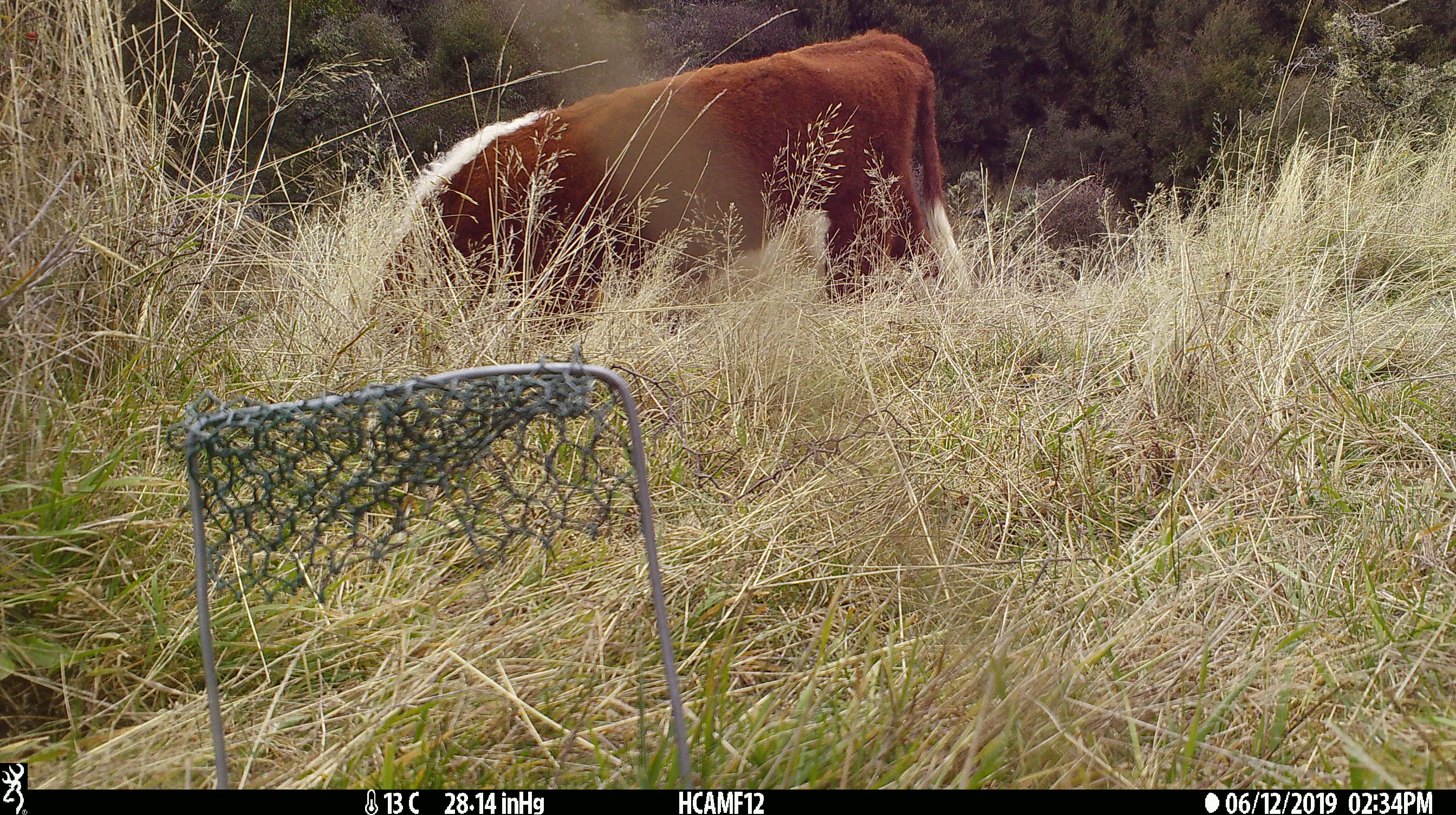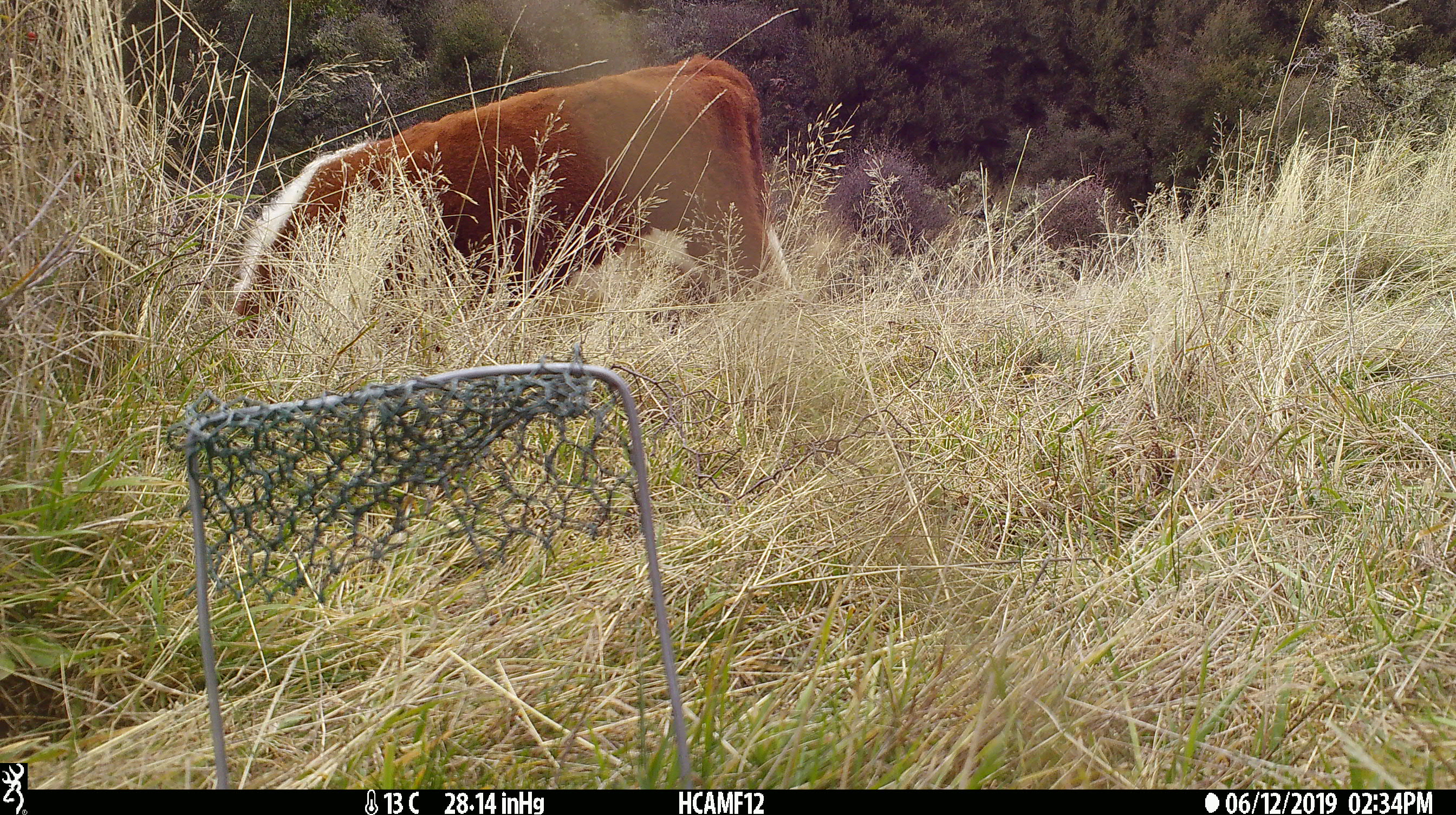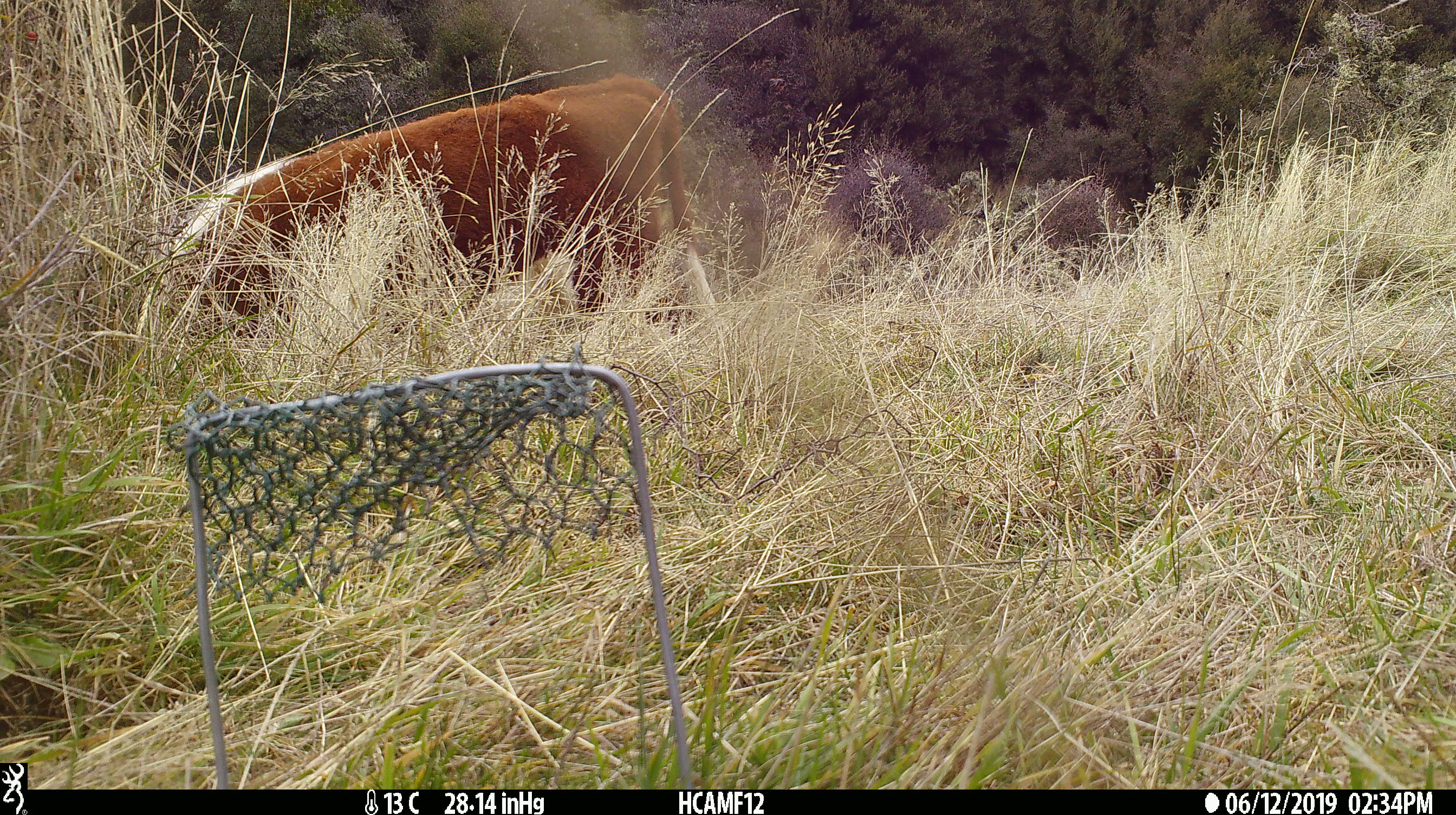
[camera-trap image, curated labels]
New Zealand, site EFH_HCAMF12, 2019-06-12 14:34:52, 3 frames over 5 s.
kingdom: Animalia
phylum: Chordata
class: Mammalia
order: Artiodactyla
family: Bovidae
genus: Bos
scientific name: Bos taurus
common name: domestic cow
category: cow